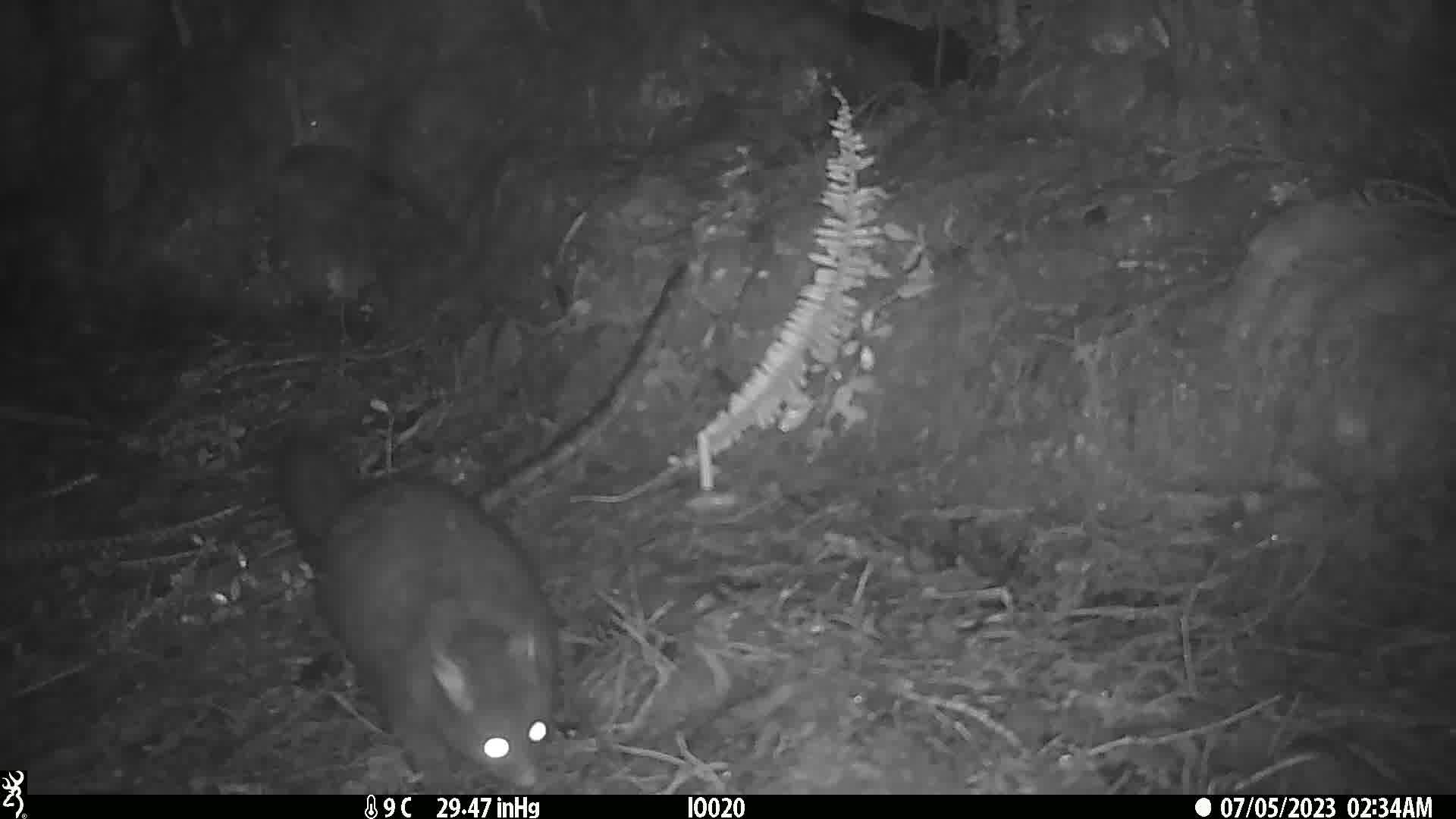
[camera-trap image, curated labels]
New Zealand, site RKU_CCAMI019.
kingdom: Animalia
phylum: Chordata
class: Mammalia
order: Diprotodontia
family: Phalangeridae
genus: Trichosurus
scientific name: Trichosurus vulpecula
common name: common brushtail possum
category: possum